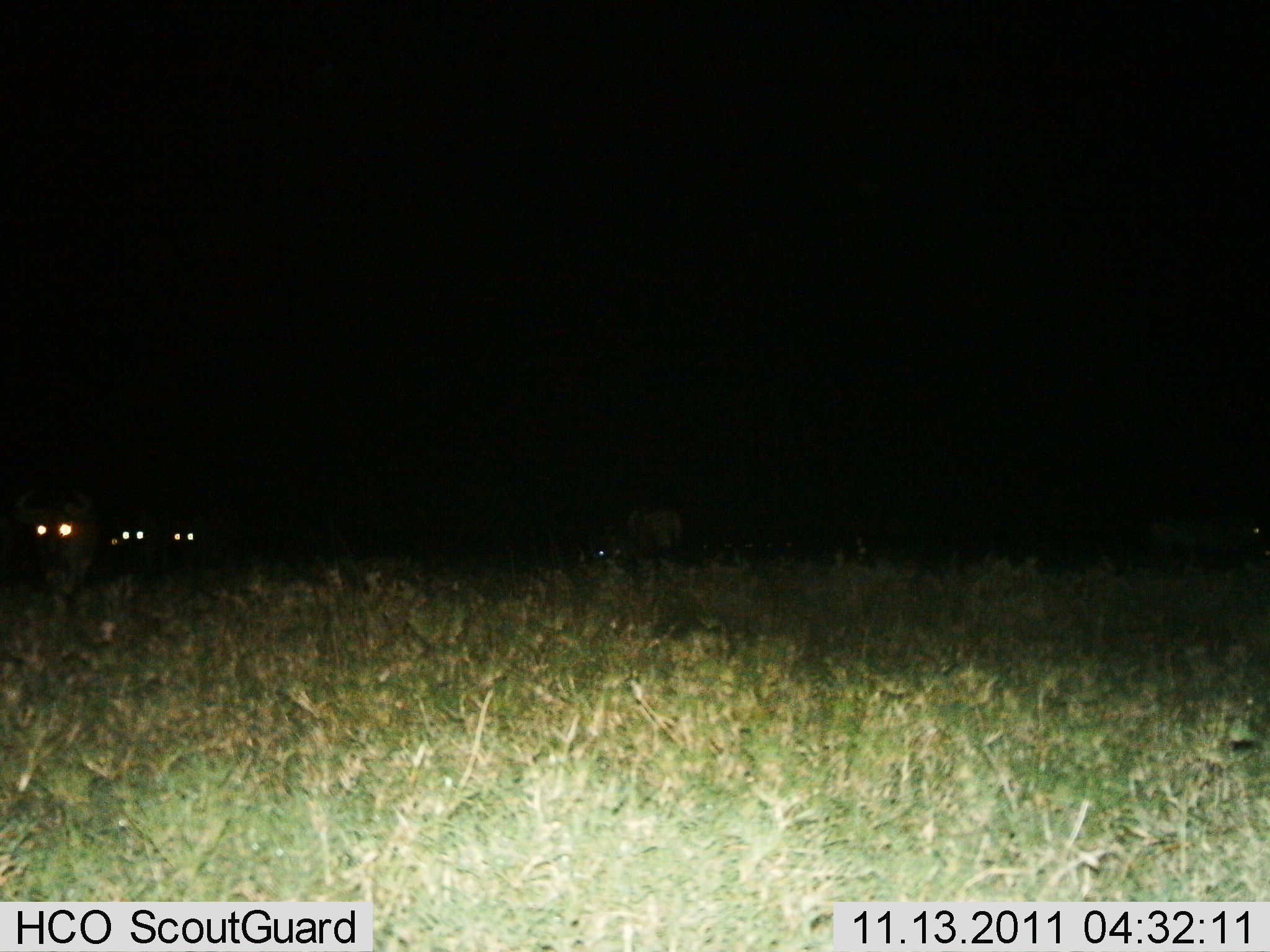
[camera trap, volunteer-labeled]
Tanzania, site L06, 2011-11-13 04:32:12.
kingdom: Animalia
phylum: Chordata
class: Mammalia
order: Artiodactyla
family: Bovidae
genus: Connochaetes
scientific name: Connochaetes taurinus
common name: blue wildebeest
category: wildebeest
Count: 5.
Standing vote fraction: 27%.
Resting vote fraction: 0%.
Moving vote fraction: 82%.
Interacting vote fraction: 0%.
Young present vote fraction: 0%.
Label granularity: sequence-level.